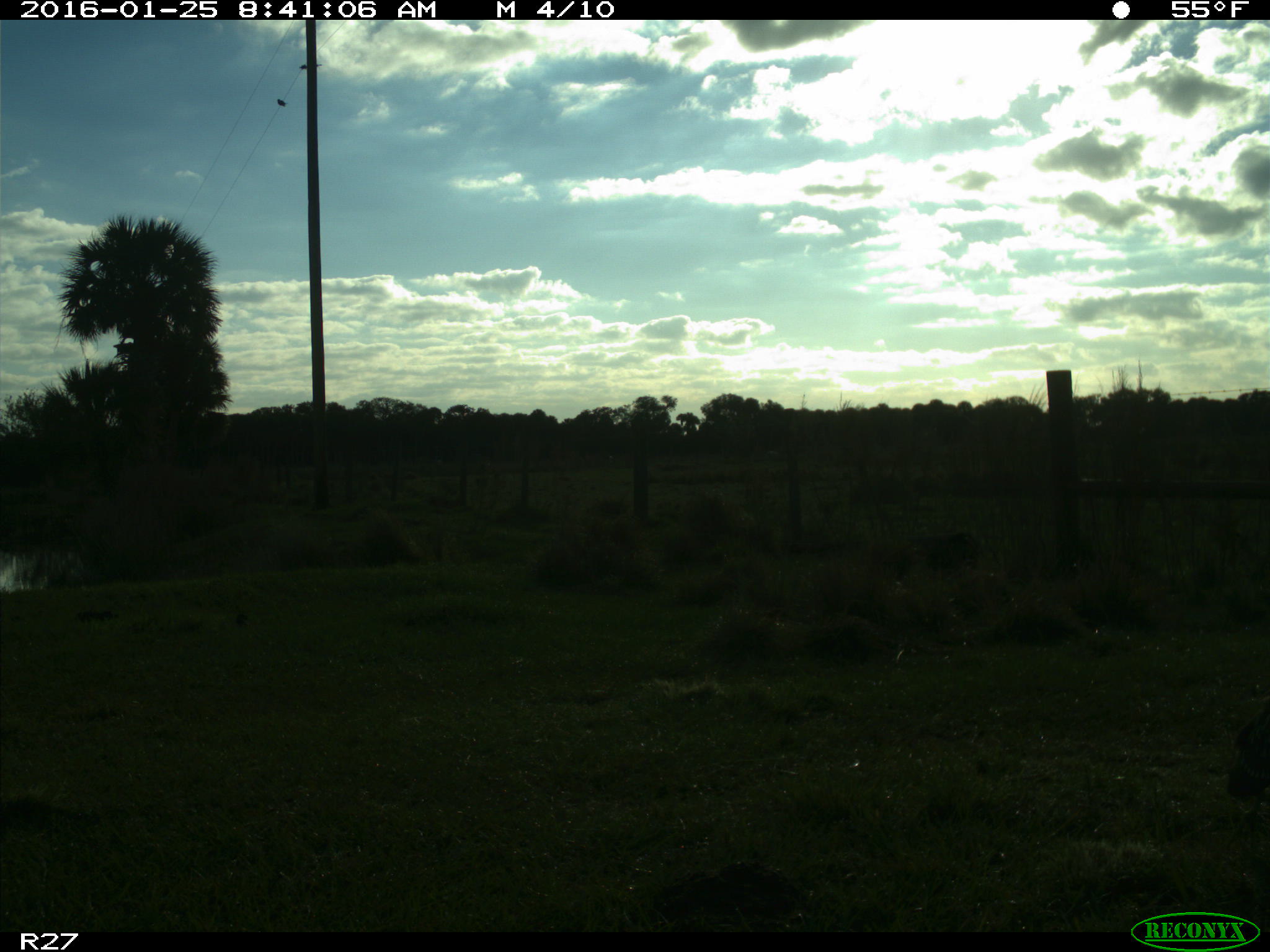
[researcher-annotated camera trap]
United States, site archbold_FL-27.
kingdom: Animalia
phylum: Chordata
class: Aves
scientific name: Aves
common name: birds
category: unidentified bird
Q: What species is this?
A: Unidentified bird (birds) (Aves).